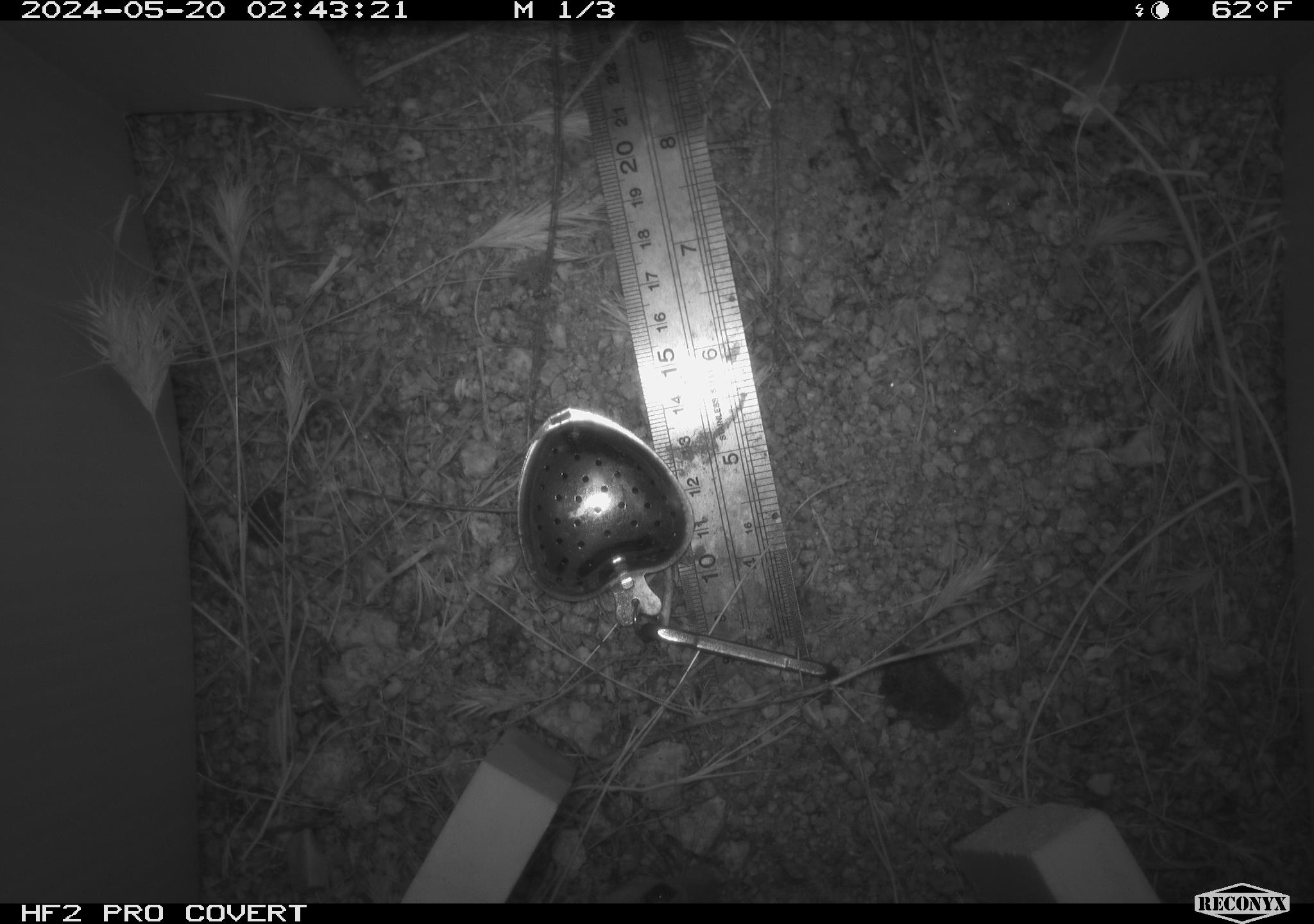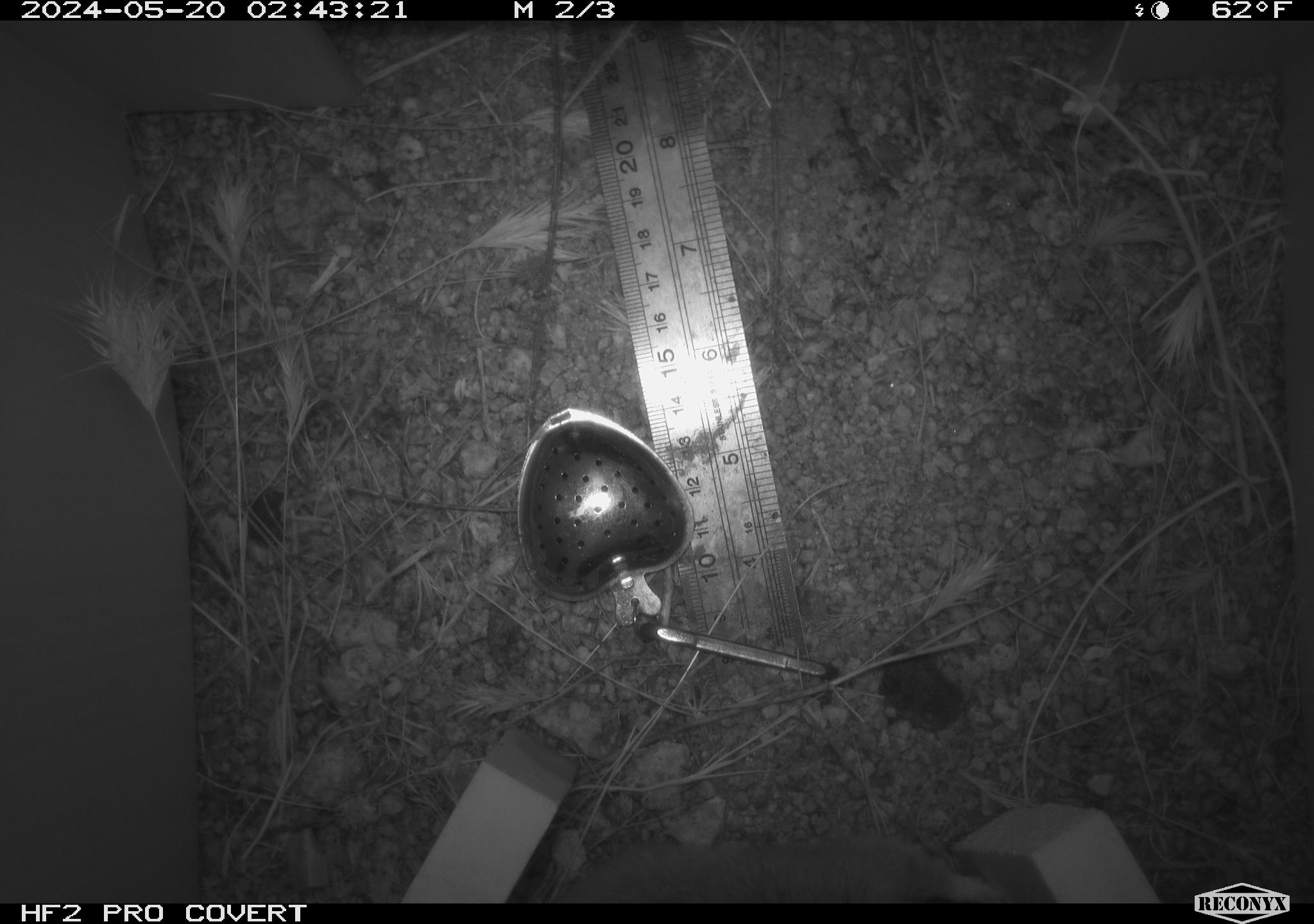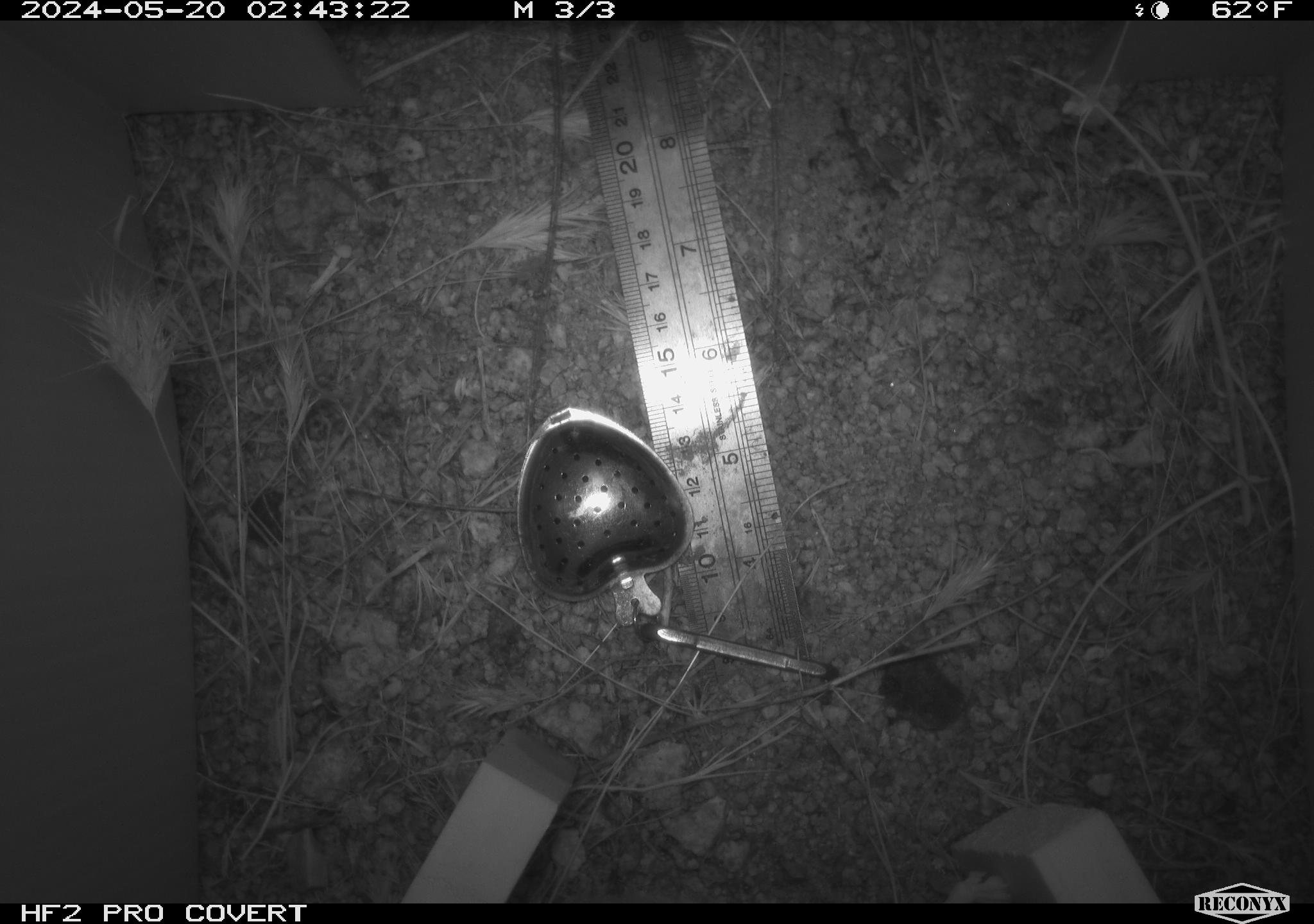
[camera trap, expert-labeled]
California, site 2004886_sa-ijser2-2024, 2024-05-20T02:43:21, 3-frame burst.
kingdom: Animalia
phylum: Chordata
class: Mammalia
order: Rodentia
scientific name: Rodentia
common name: mouse species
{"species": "mouse species (Rodentia)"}